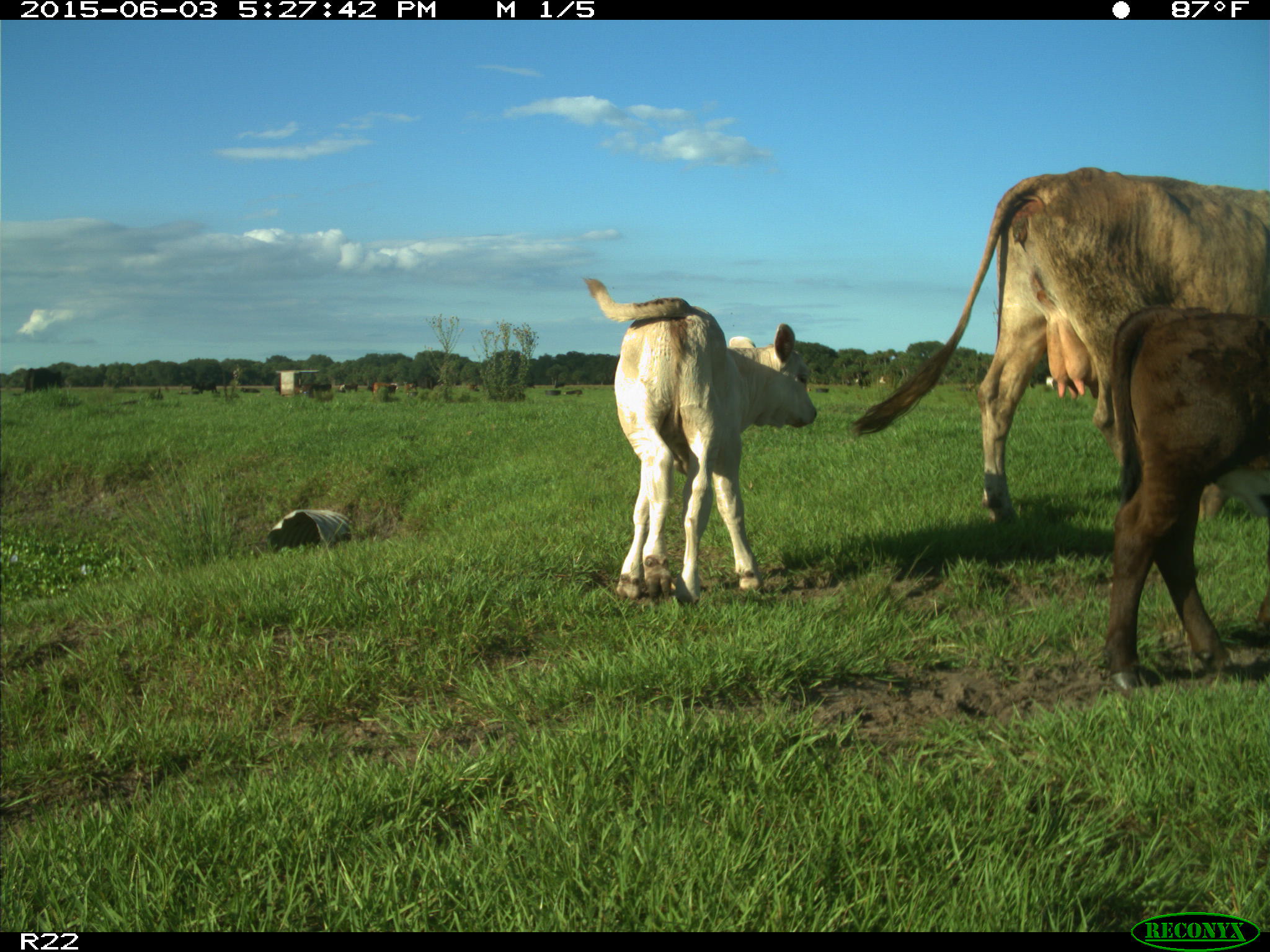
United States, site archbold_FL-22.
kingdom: Animalia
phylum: Chordata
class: Mammalia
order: Artiodactyla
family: Bovidae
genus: Bos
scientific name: Bos taurus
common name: domestic cow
Bos taurus (domestic cow).